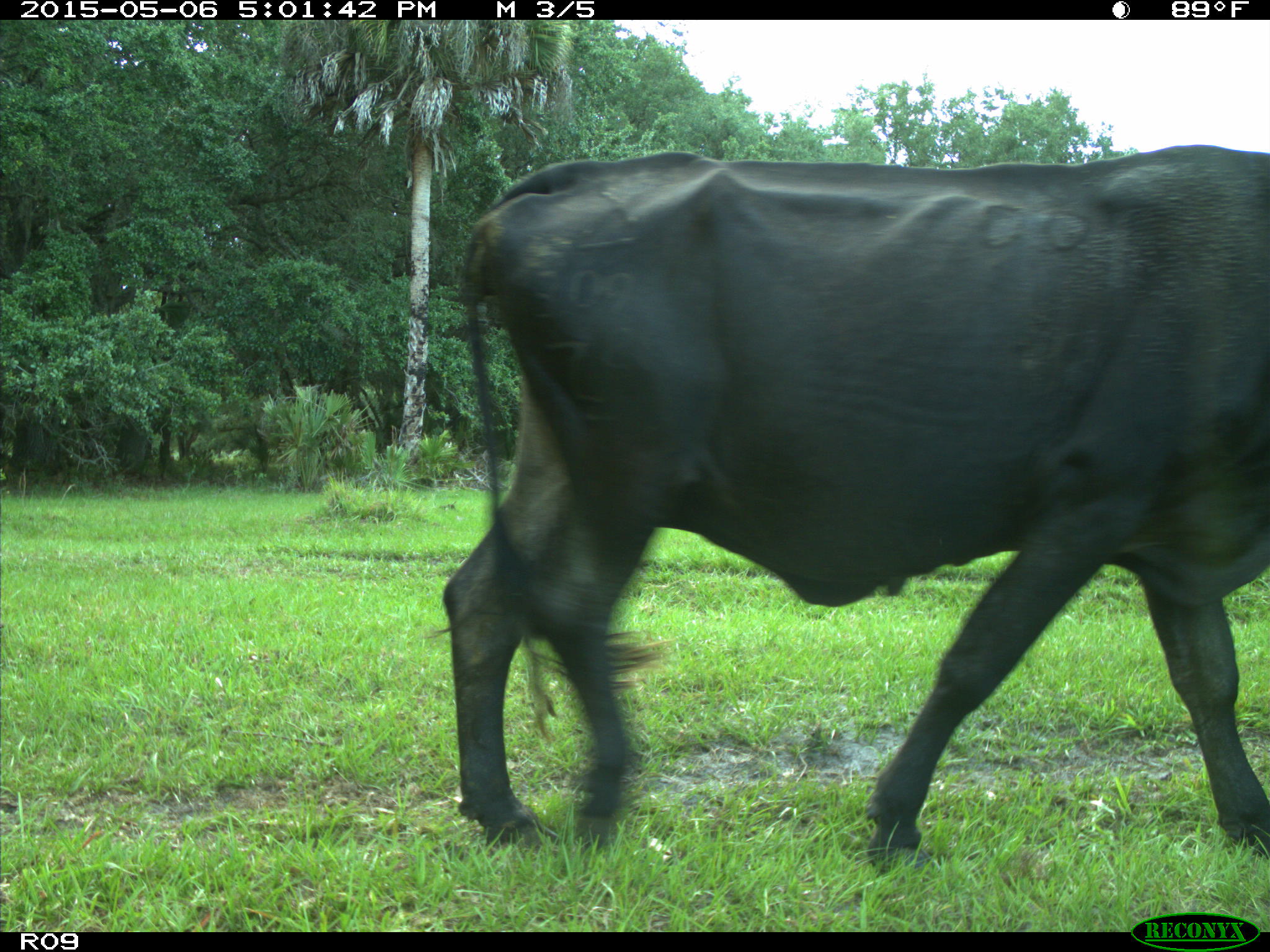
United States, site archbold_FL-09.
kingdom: Animalia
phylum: Chordata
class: Mammalia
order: Artiodactyla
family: Bovidae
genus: Bos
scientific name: Bos taurus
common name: domestic cow